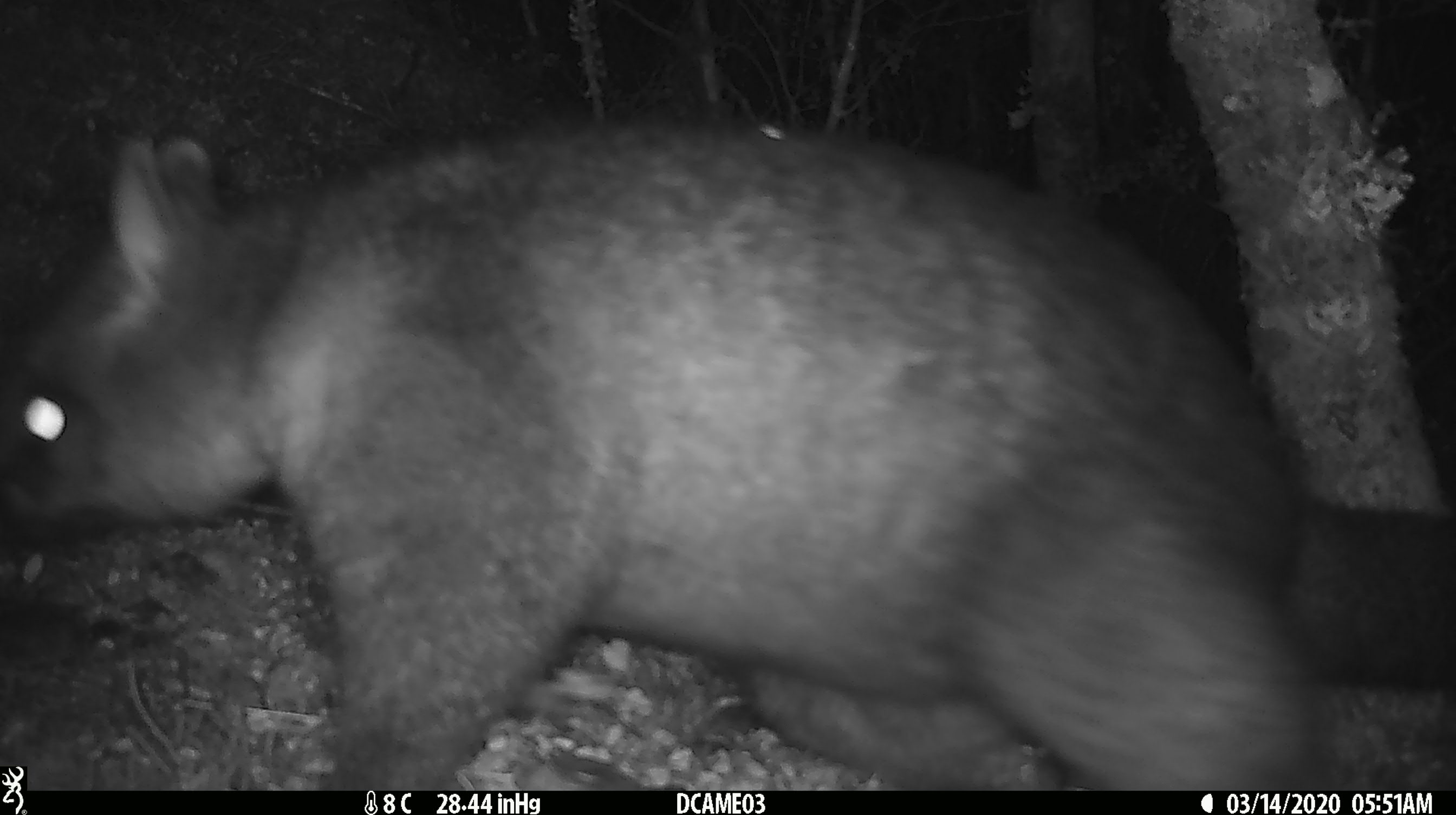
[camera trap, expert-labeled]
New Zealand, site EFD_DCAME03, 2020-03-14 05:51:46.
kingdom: Animalia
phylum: Chordata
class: Mammalia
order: Diprotodontia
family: Phalangeridae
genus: Trichosurus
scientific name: Trichosurus vulpecula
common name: common brushtail possum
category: possum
Possum (common brushtail possum) (Trichosurus vulpecula).